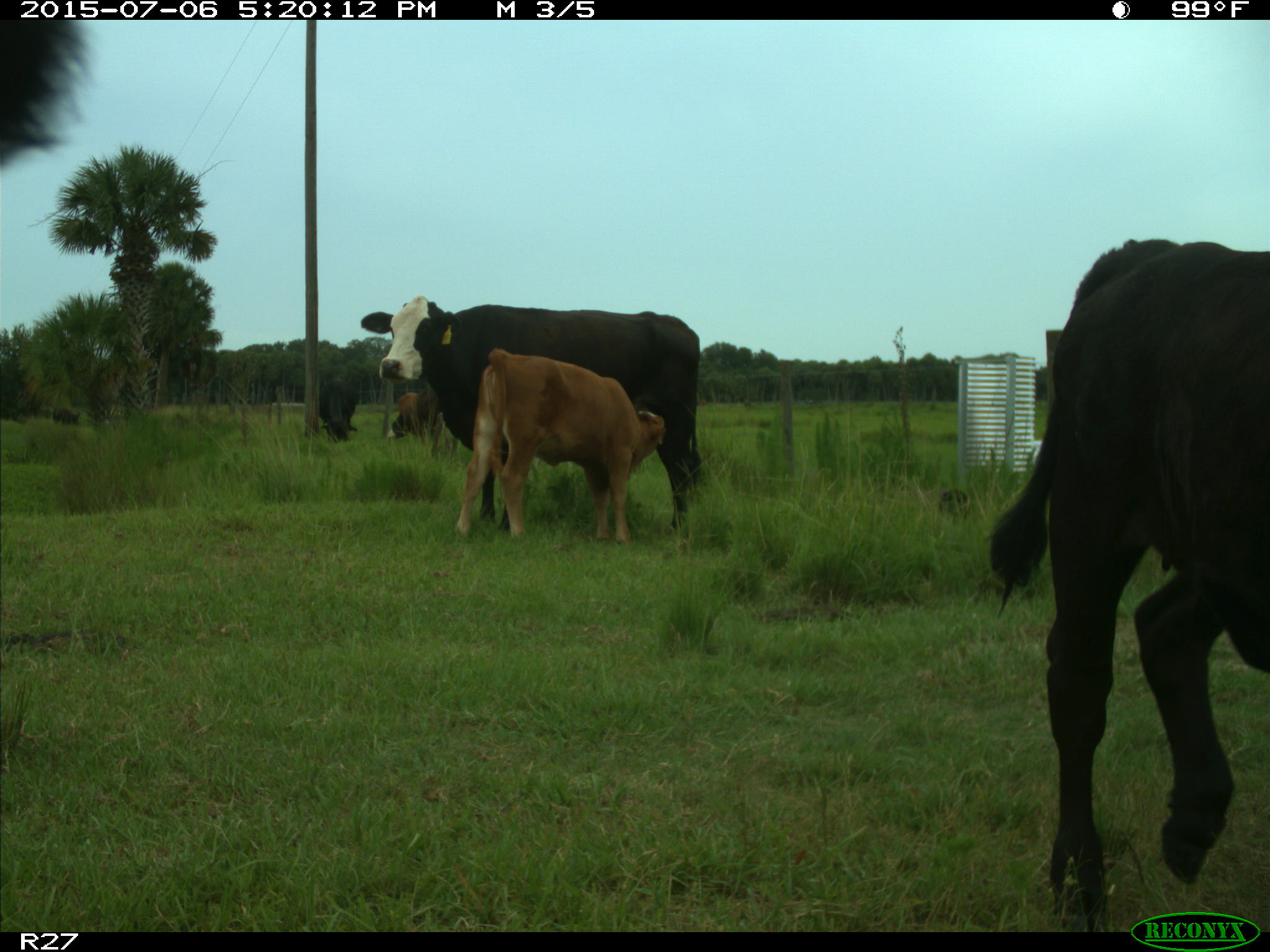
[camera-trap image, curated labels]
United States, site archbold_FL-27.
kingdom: Animalia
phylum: Chordata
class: Mammalia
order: Artiodactyla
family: Bovidae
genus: Bos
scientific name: Bos taurus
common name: domestic cow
Bos taurus (domestic cow).